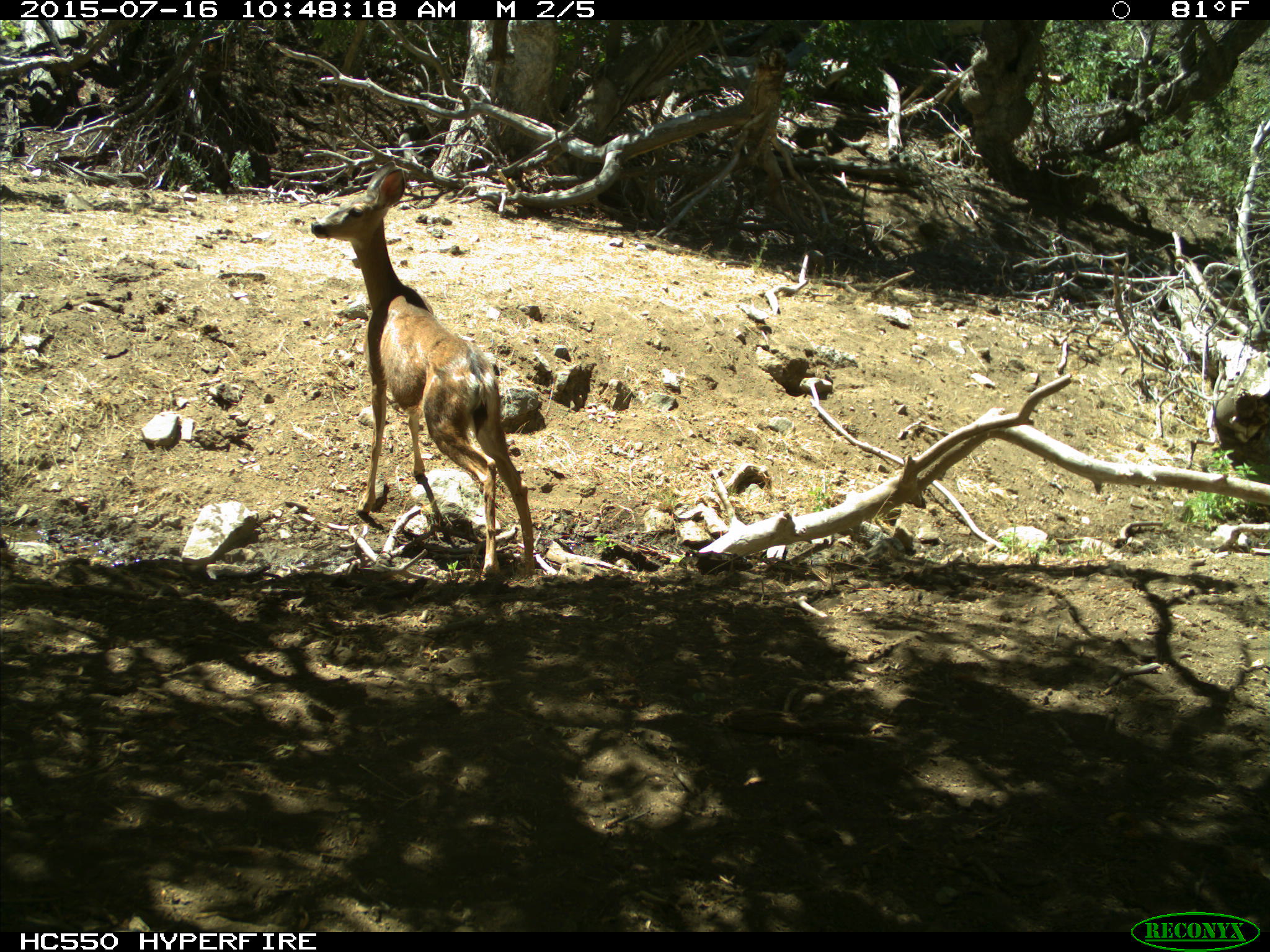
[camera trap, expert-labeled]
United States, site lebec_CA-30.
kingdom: Animalia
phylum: Chordata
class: Mammalia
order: Artiodactyla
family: Cervidae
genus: Odocoileus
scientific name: Odocoileus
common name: deer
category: unidentified deer